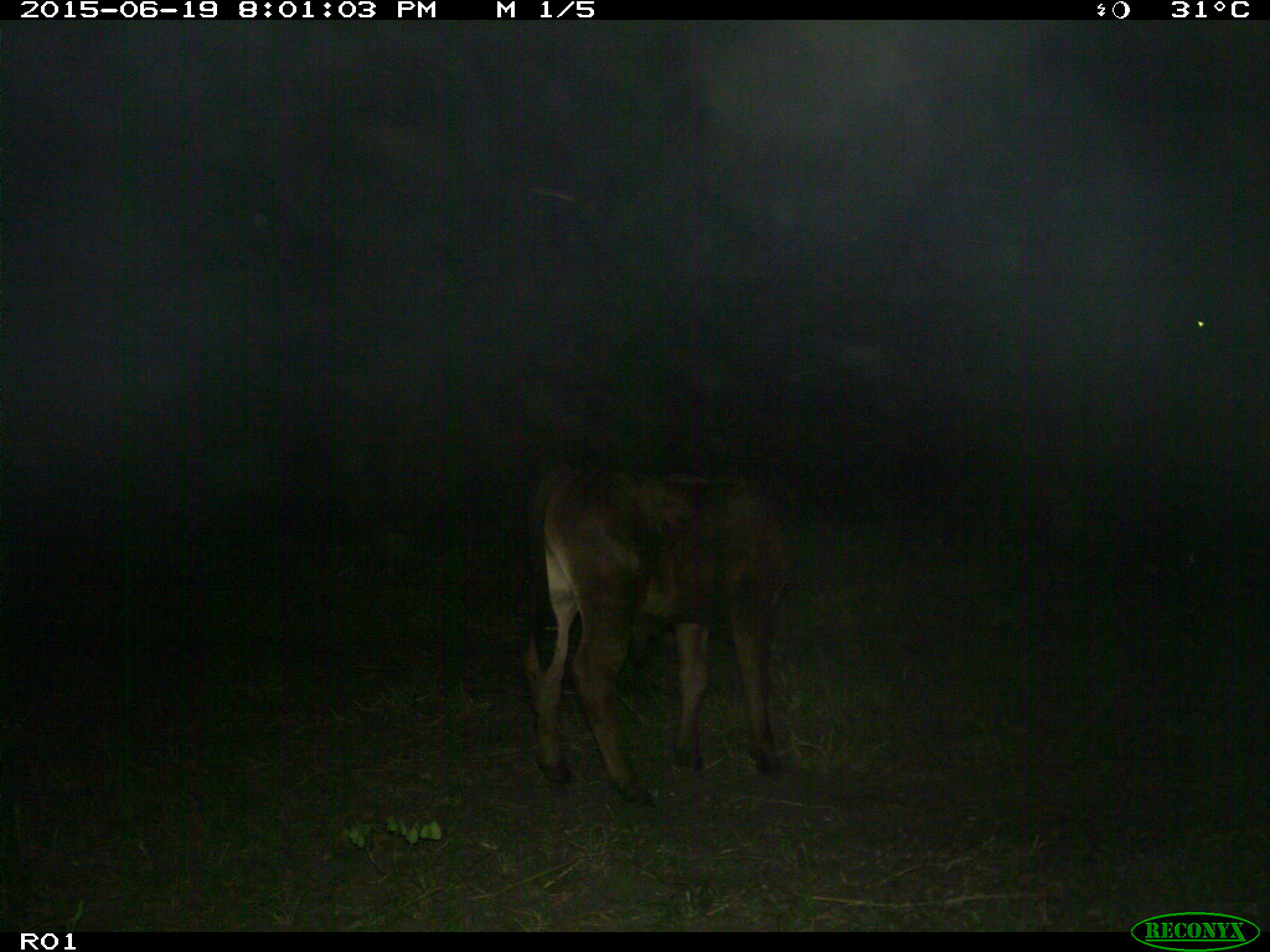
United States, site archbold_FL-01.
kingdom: Animalia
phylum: Chordata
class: Mammalia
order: Artiodactyla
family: Bovidae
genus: Bos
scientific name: Bos taurus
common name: domestic cow